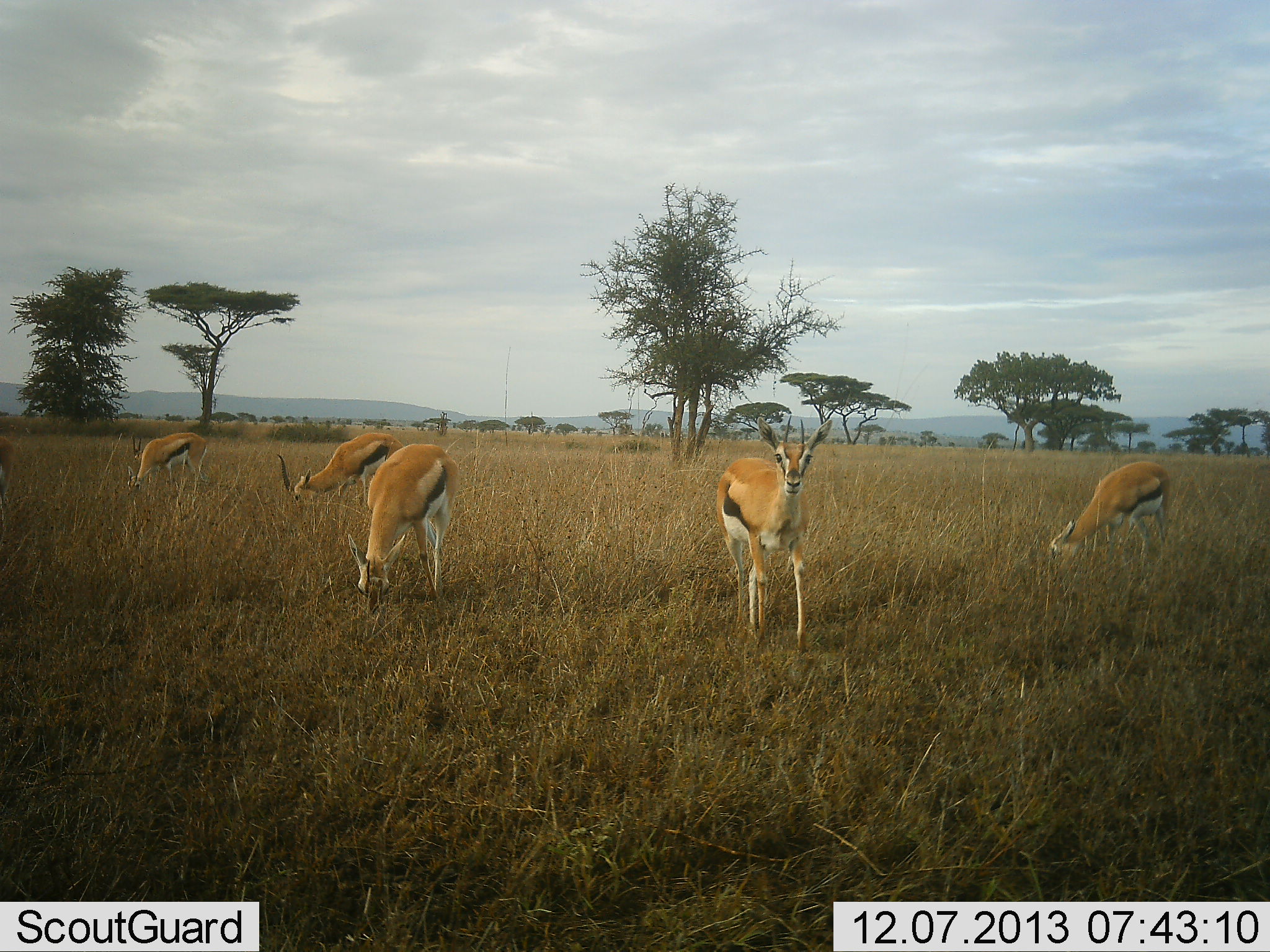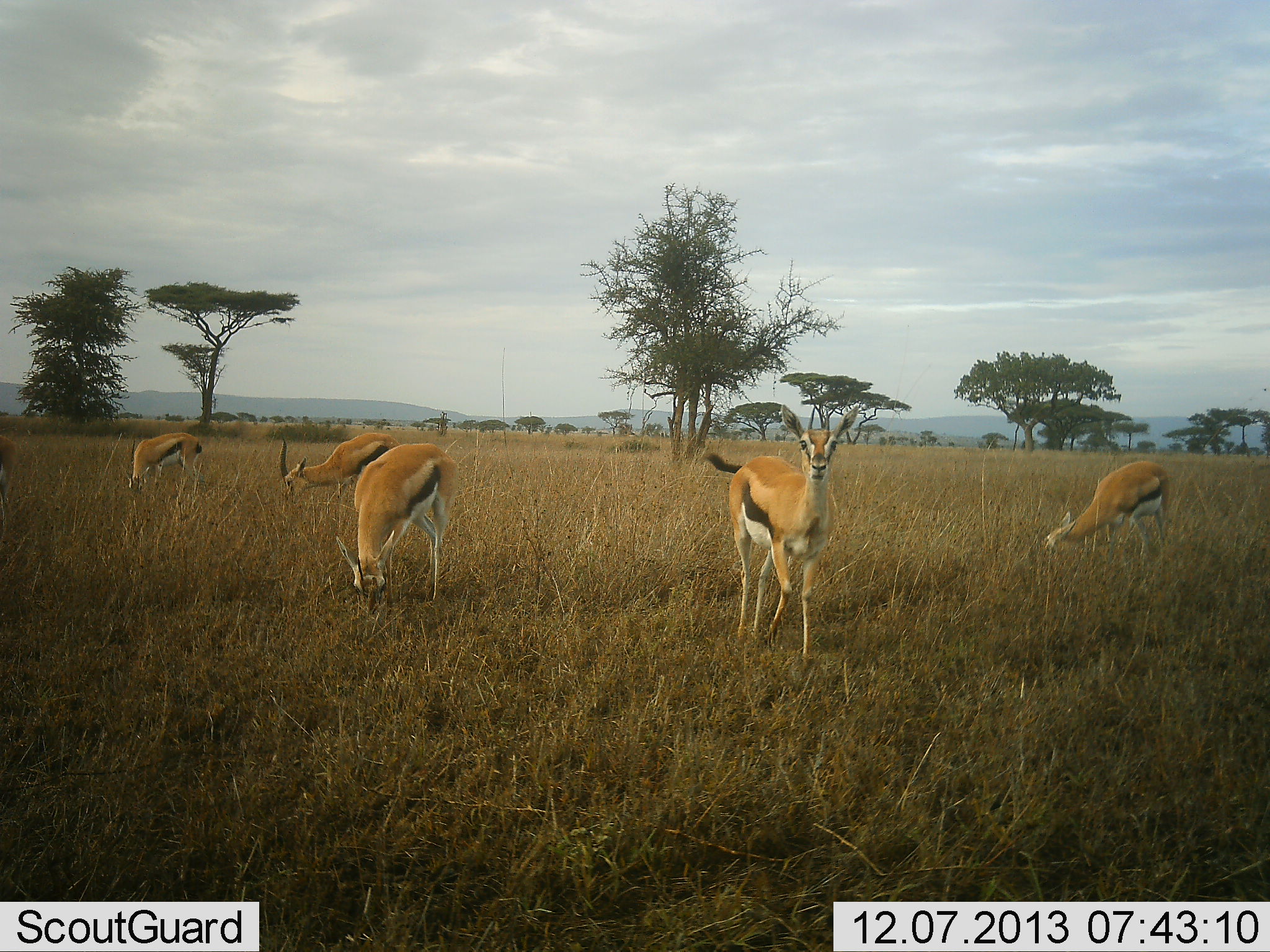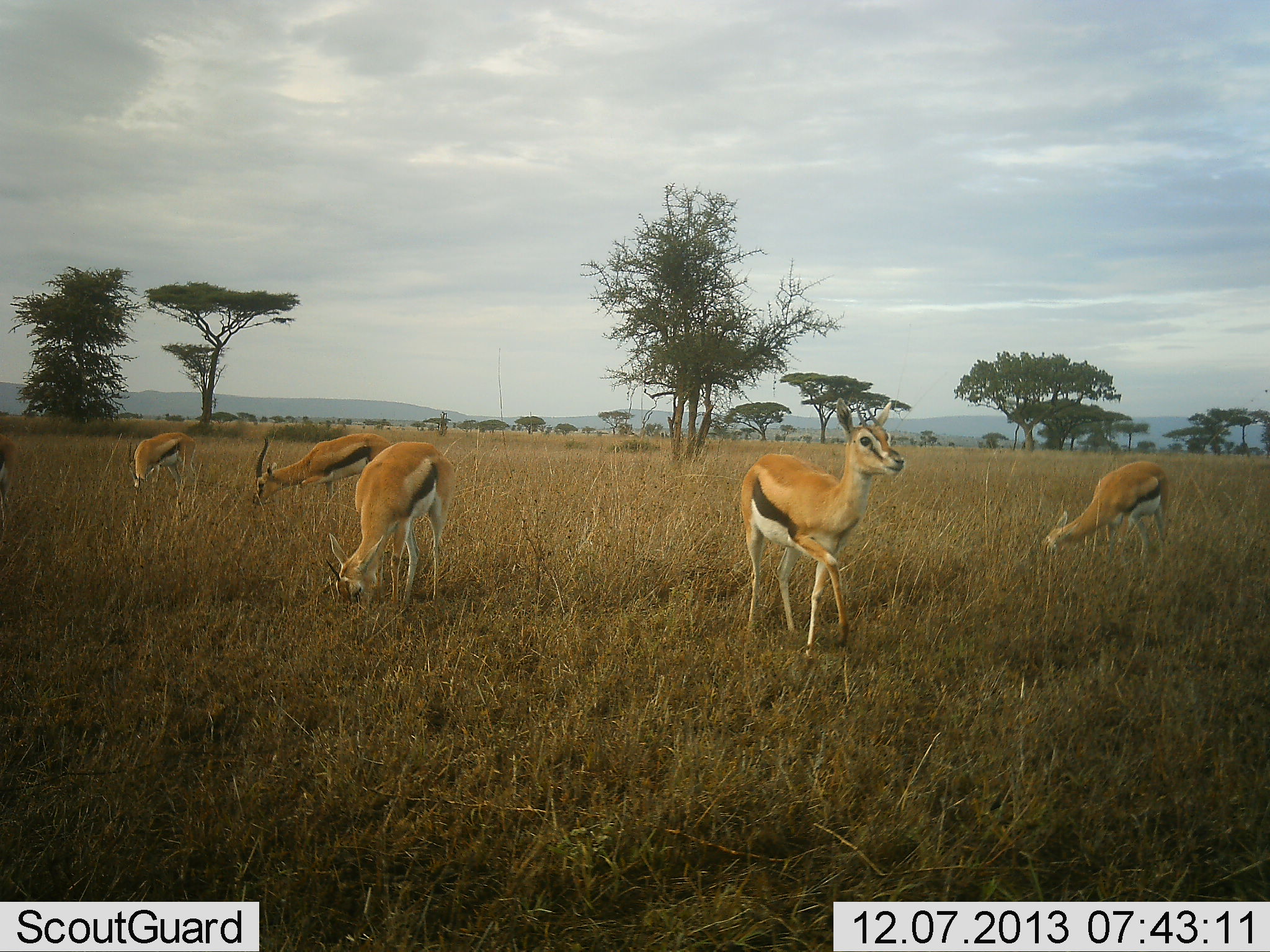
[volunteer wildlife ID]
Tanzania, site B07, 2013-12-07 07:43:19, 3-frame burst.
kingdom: Animalia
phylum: Chordata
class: Mammalia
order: Artiodactyla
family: Bovidae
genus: Eudorcas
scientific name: Eudorcas thomsonii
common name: thomson's gazelle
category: gazellethomsons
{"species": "gazellethomsons (thomson's gazelle) (Eudorcas thomsonii)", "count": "5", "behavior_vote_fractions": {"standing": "50%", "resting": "0%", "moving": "20%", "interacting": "0%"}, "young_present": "0%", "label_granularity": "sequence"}